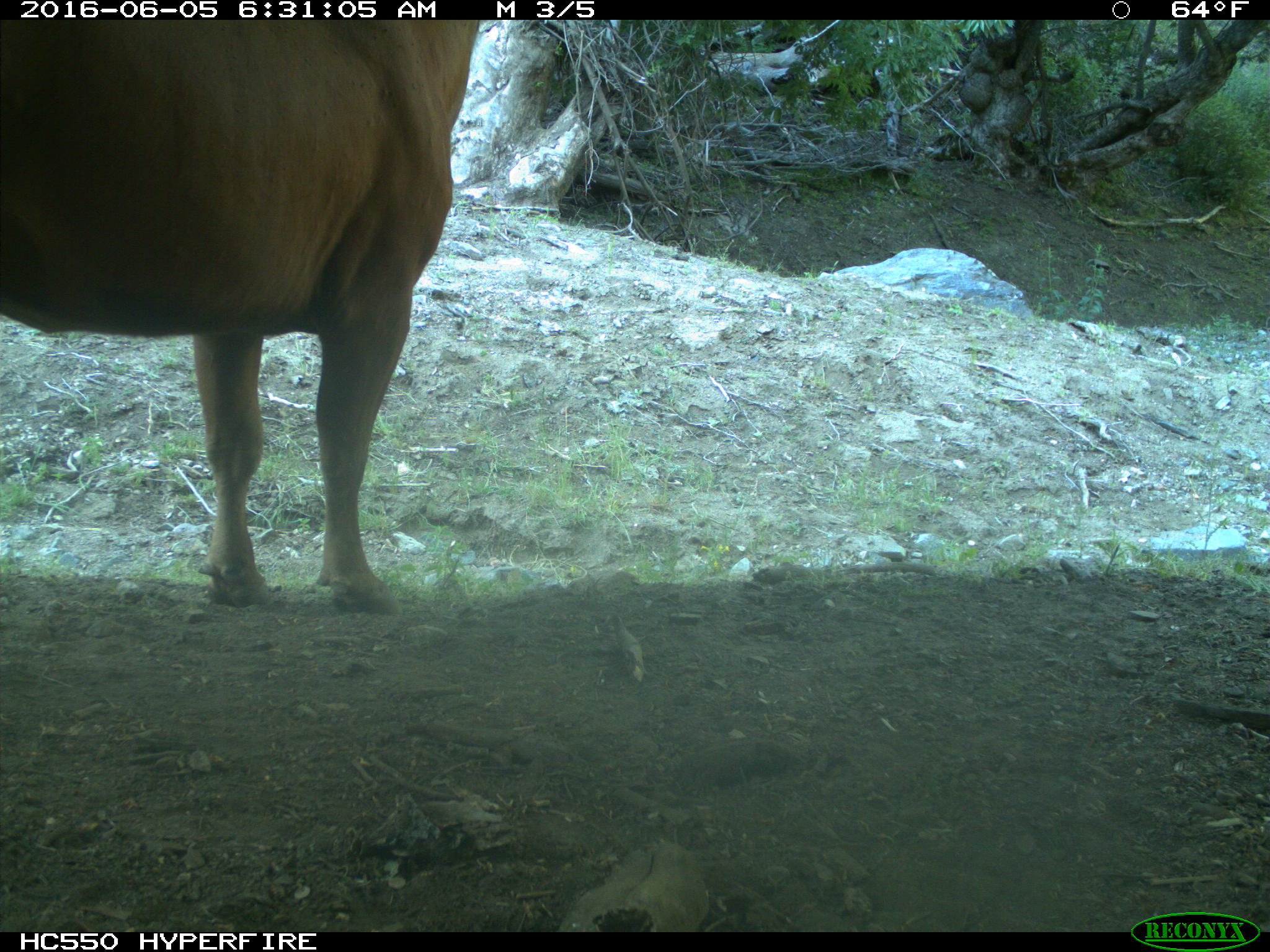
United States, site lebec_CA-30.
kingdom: Animalia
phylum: Chordata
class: Mammalia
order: Artiodactyla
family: Bovidae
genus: Bos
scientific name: Bos taurus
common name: domestic cow